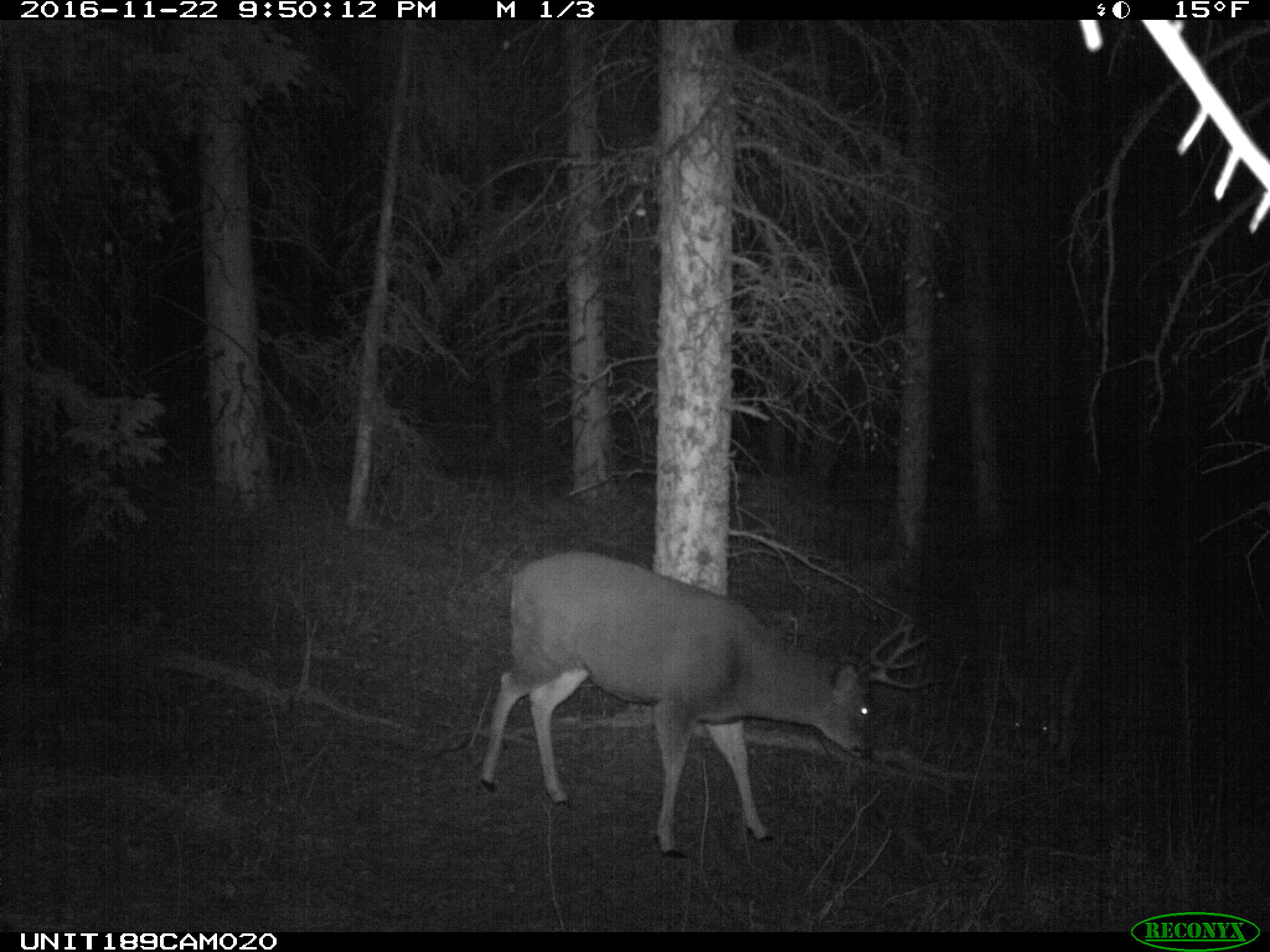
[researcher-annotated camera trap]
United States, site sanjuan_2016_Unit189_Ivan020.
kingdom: Animalia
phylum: Chordata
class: Mammalia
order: Artiodactyla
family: Cervidae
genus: Odocoileus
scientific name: Odocoileus hemionus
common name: mule deer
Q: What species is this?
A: Odocoileus hemionus (mule deer).